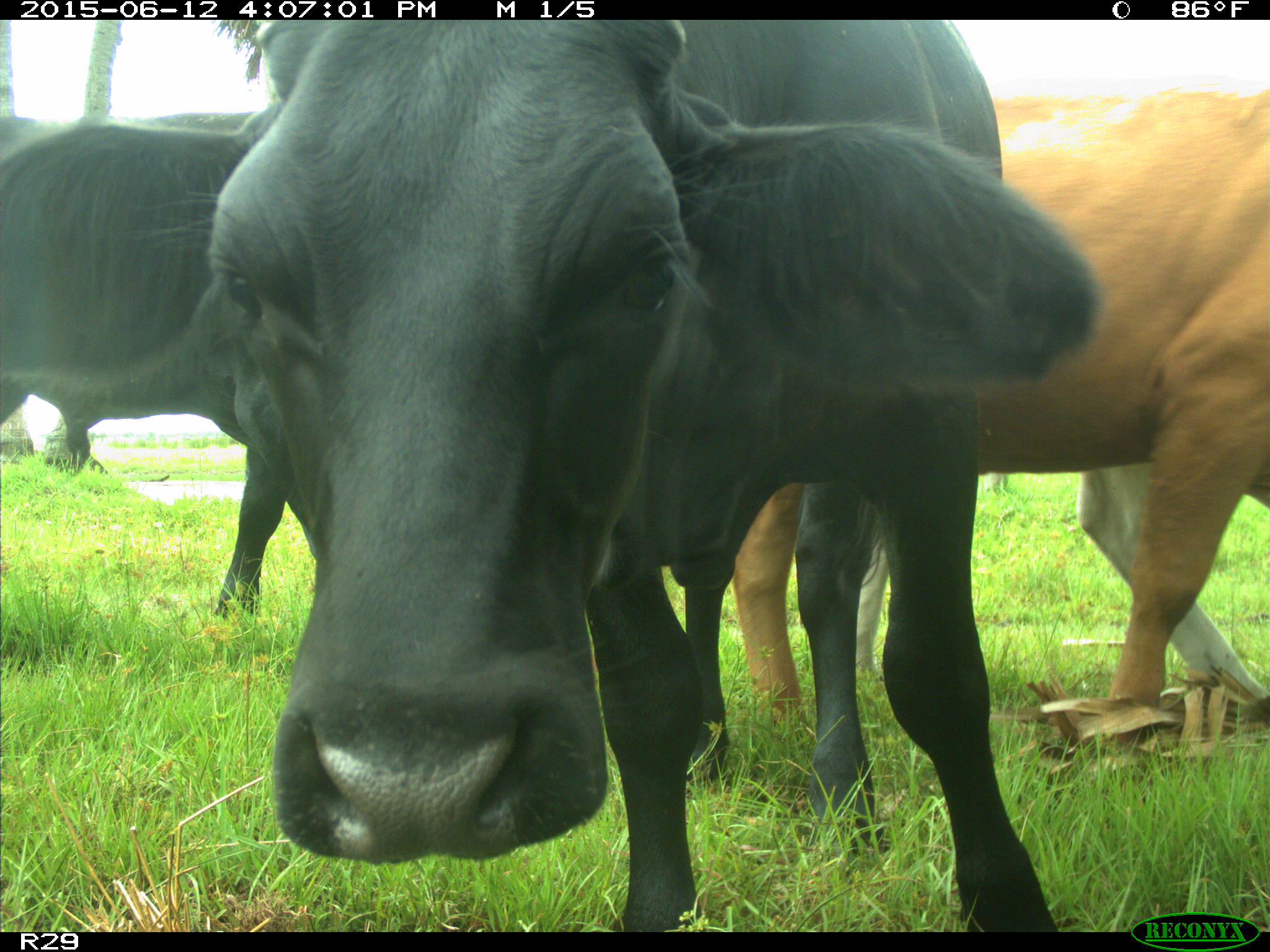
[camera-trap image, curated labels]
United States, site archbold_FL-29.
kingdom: Animalia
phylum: Chordata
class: Mammalia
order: Artiodactyla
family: Bovidae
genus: Bos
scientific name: Bos taurus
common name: domestic cow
Bos taurus (domestic cow).